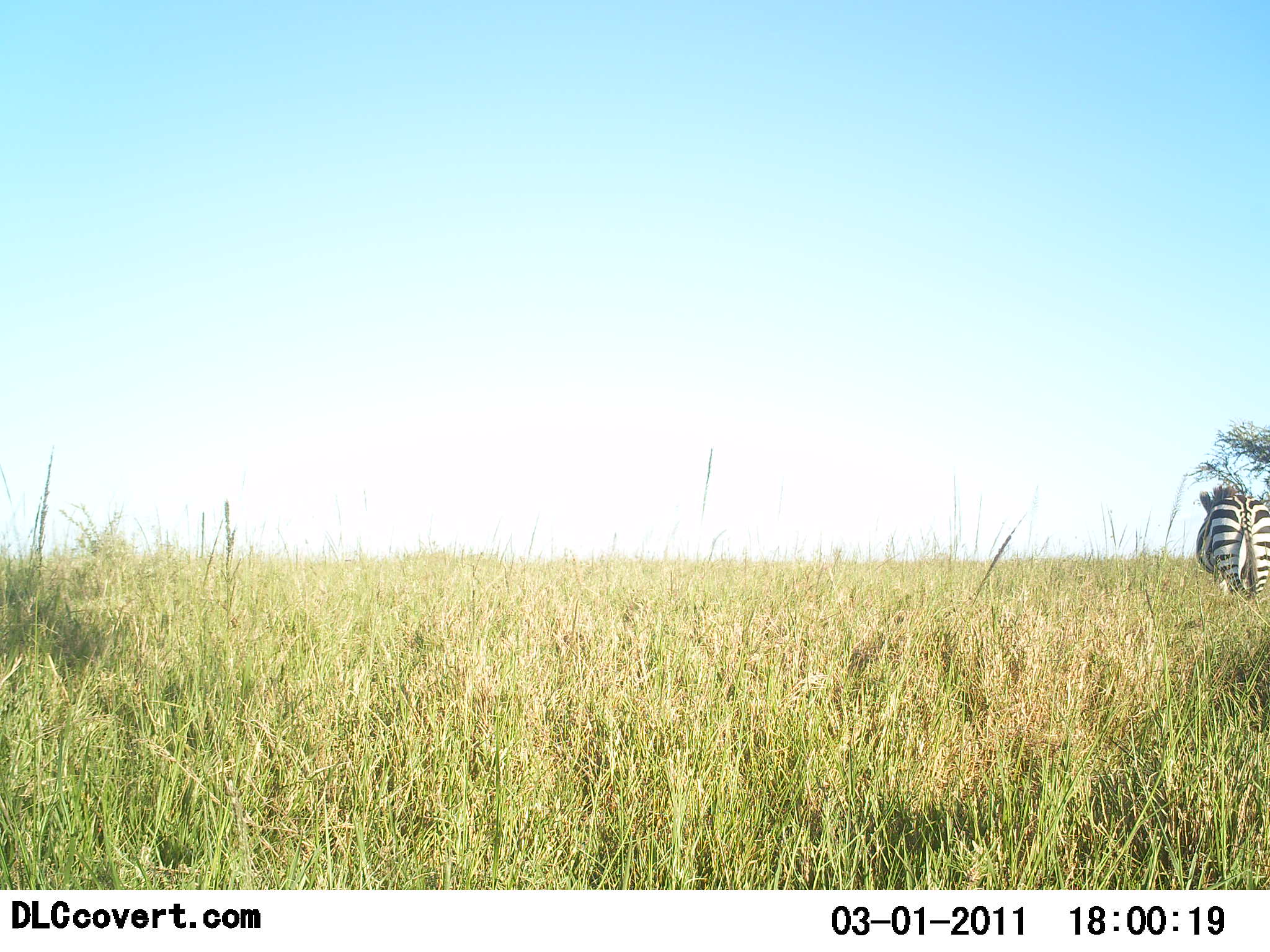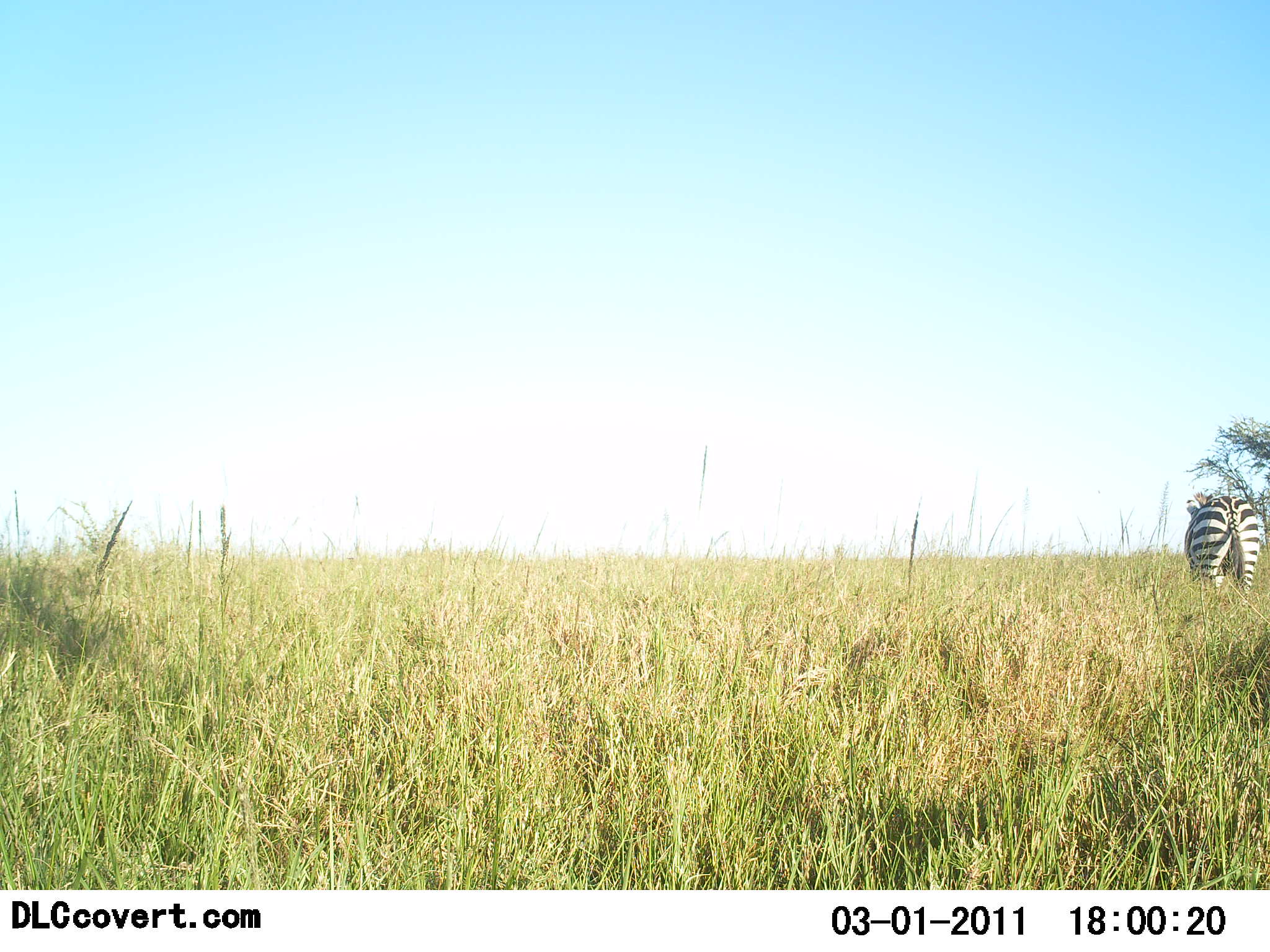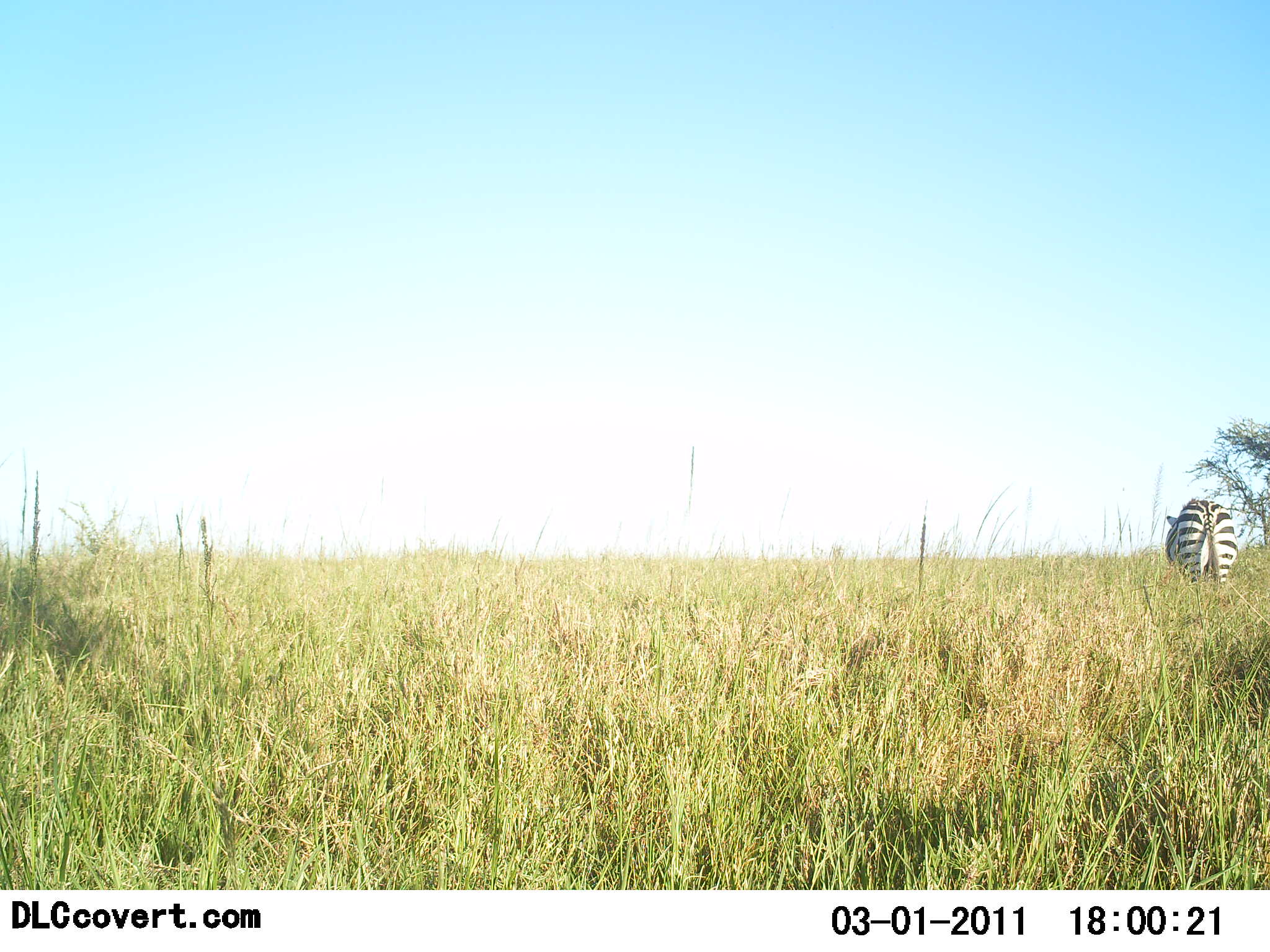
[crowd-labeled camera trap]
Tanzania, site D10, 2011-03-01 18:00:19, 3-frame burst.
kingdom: Animalia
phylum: Chordata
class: Mammalia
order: Perissodactyla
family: Equidae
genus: Equus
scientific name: Equus quagga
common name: plains zebra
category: zebra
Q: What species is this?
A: Zebra (plains zebra) (Equus quagga).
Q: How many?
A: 1.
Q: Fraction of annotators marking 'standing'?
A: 15%.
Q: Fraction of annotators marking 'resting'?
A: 0%.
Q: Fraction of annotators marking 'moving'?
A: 92%.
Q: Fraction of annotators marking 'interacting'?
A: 0%.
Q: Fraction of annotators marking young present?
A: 0%.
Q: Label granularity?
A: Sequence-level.